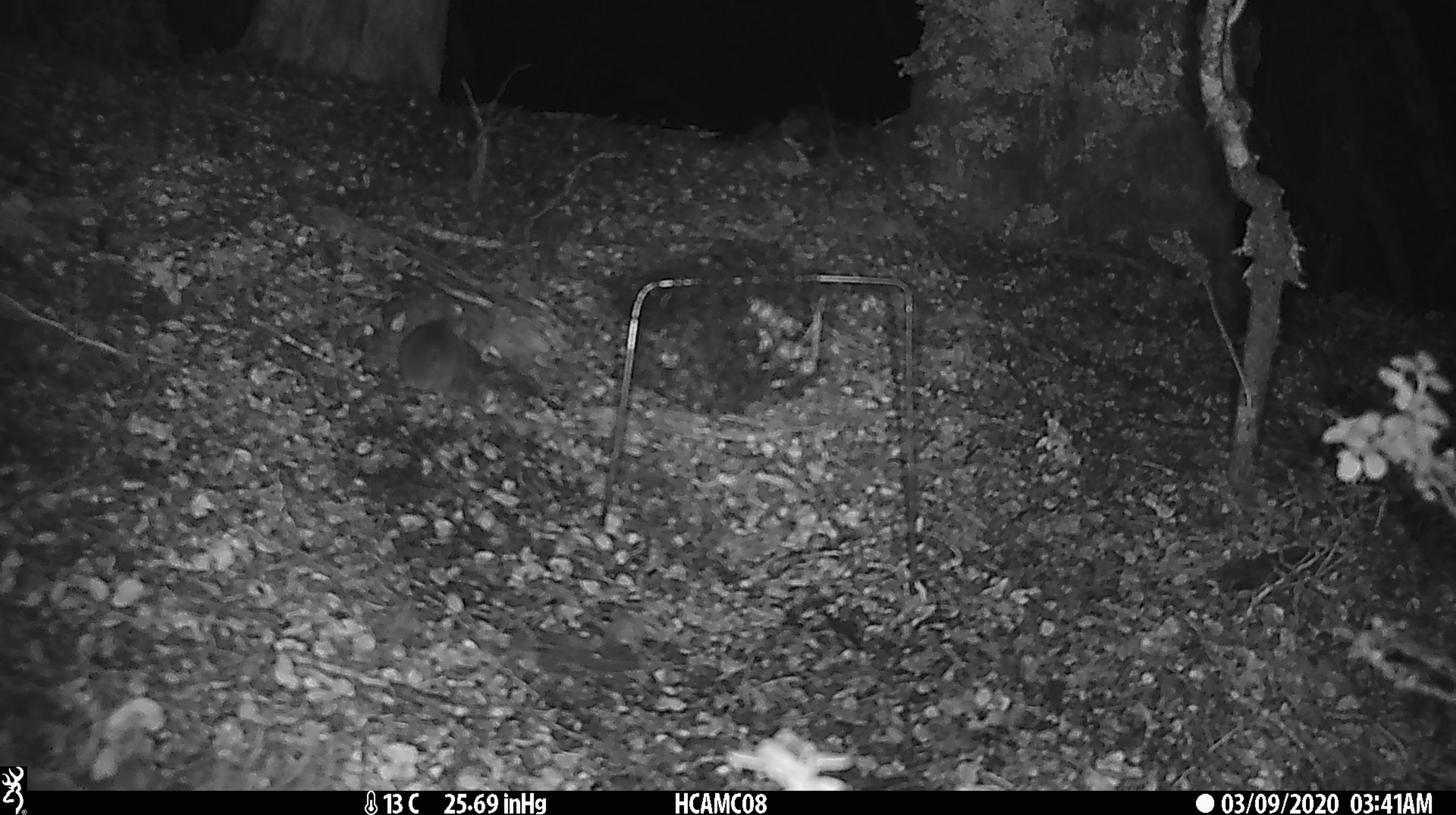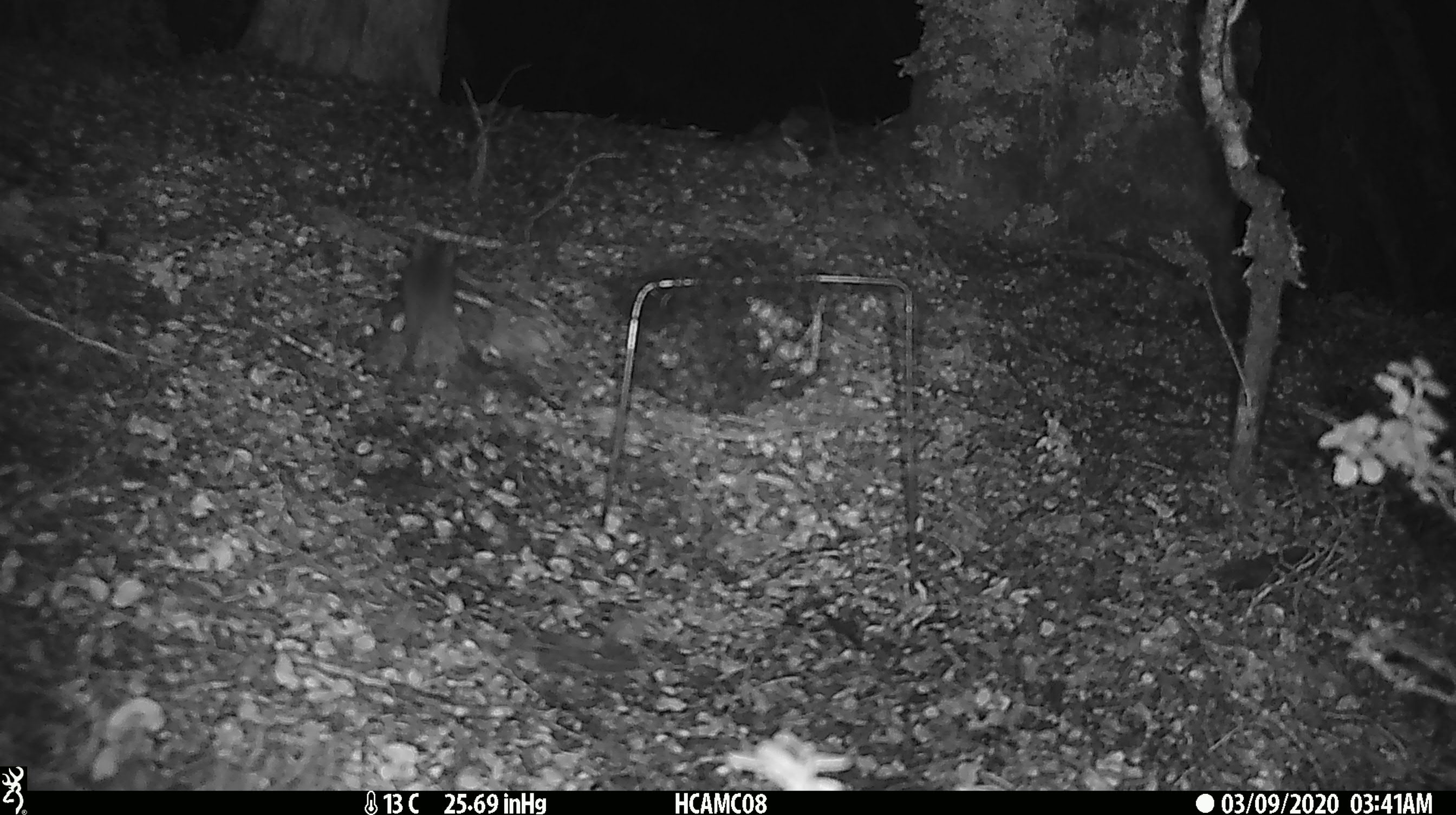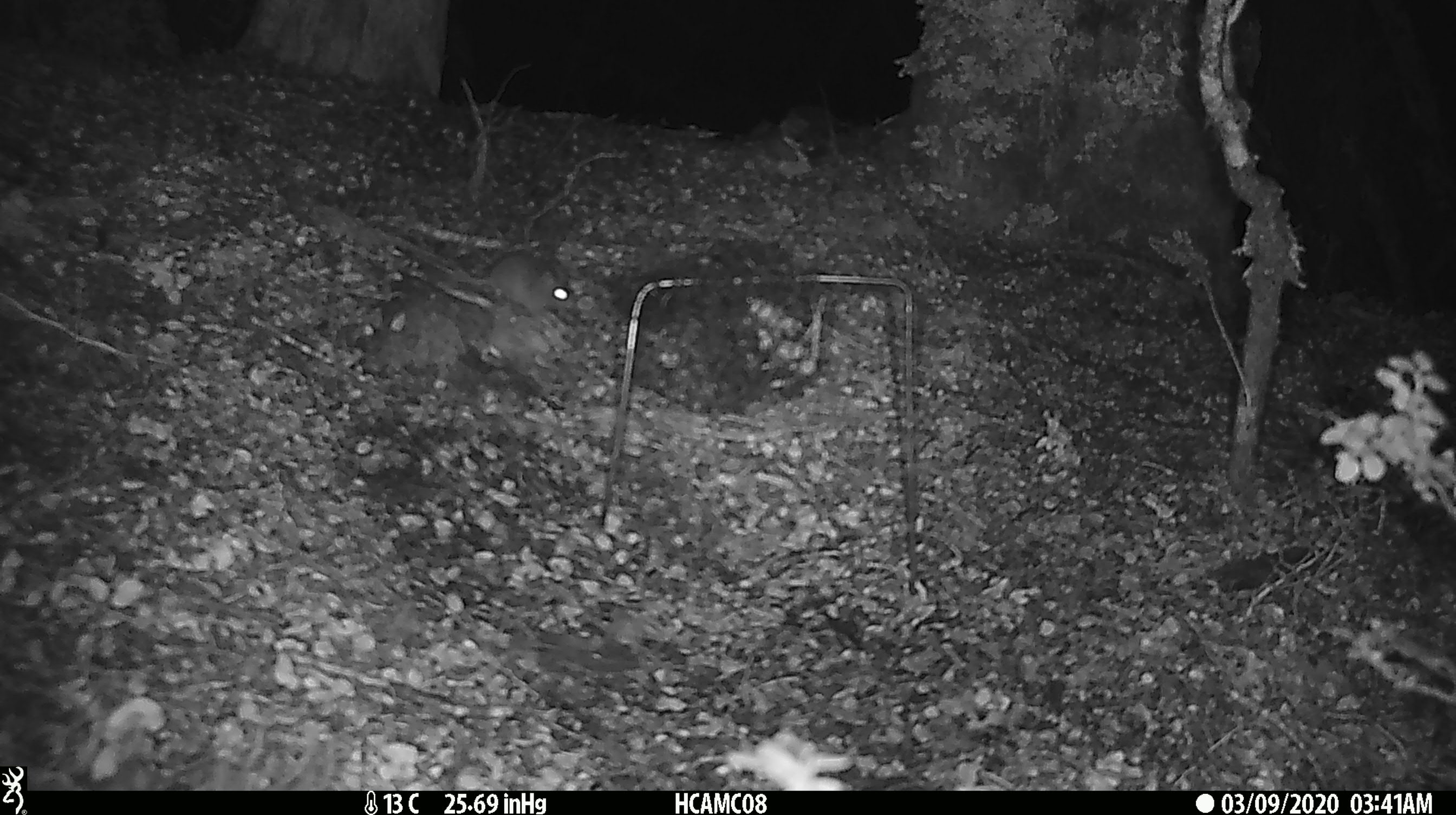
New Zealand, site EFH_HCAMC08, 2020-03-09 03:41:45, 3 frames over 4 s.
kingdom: Animalia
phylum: Chordata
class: Mammalia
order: Rodentia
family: Muridae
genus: Mus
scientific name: Mus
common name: mouse